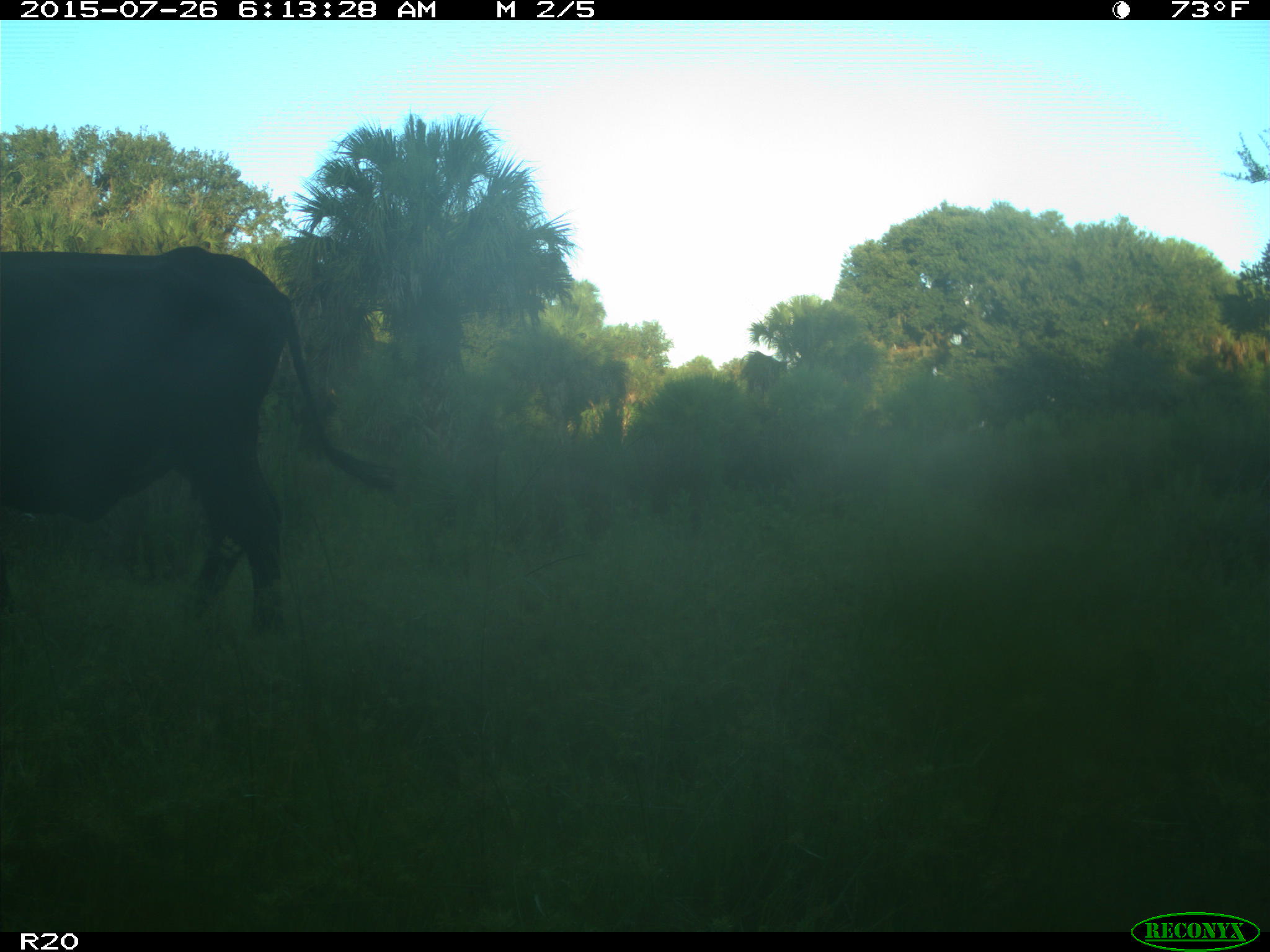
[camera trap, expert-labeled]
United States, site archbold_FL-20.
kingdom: Animalia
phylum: Chordata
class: Mammalia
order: Artiodactyla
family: Bovidae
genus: Bos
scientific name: Bos taurus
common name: domestic cow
Bos taurus (domestic cow).